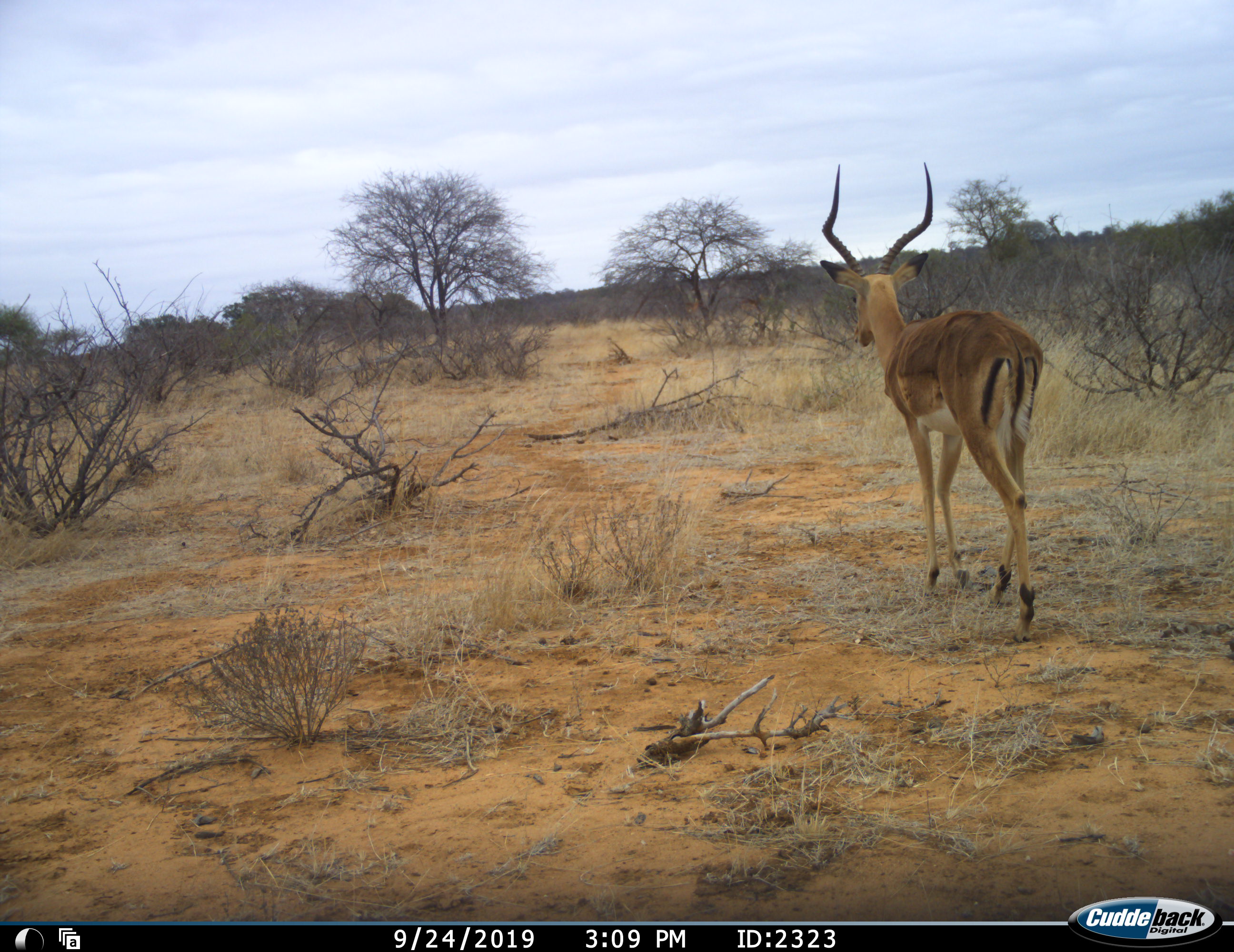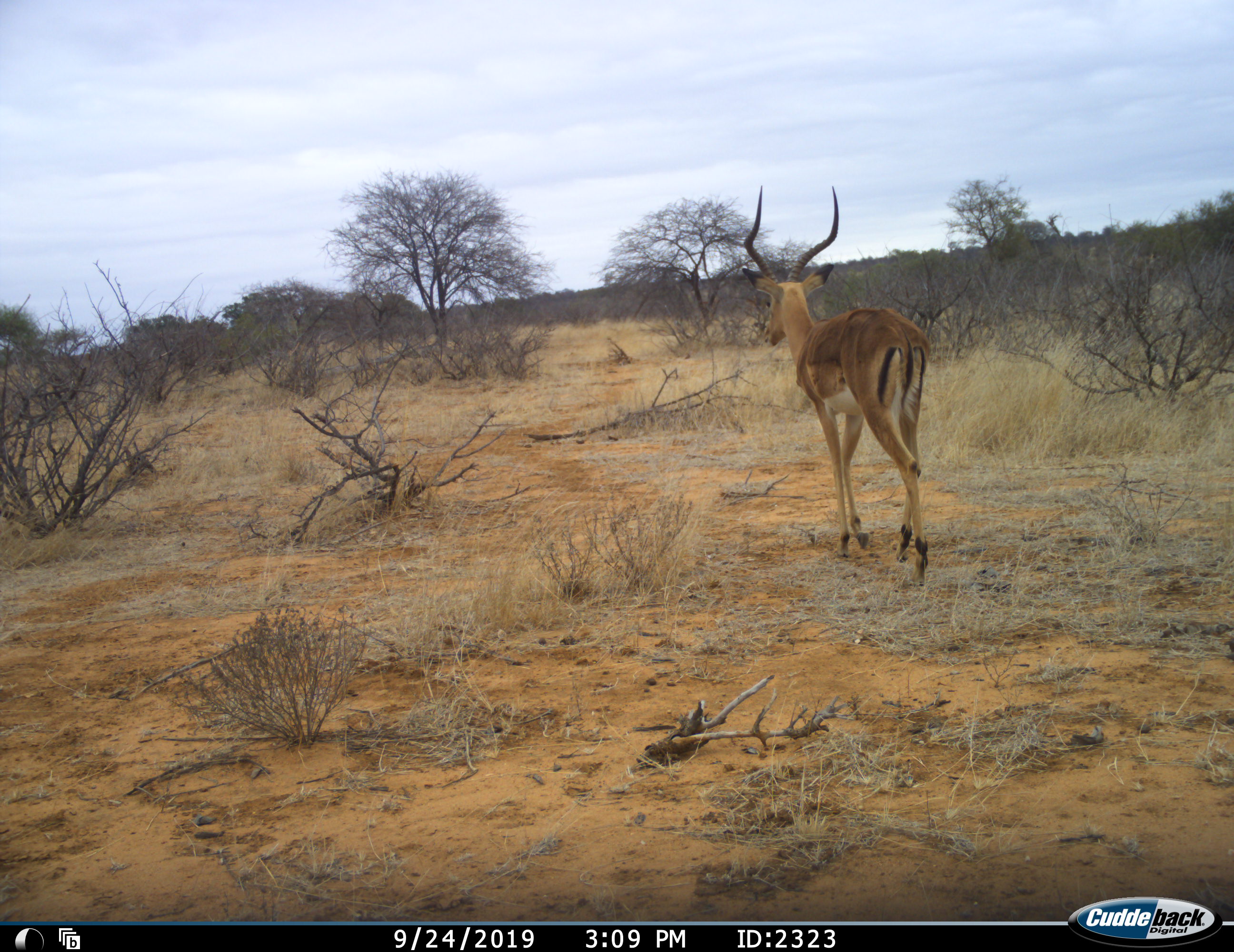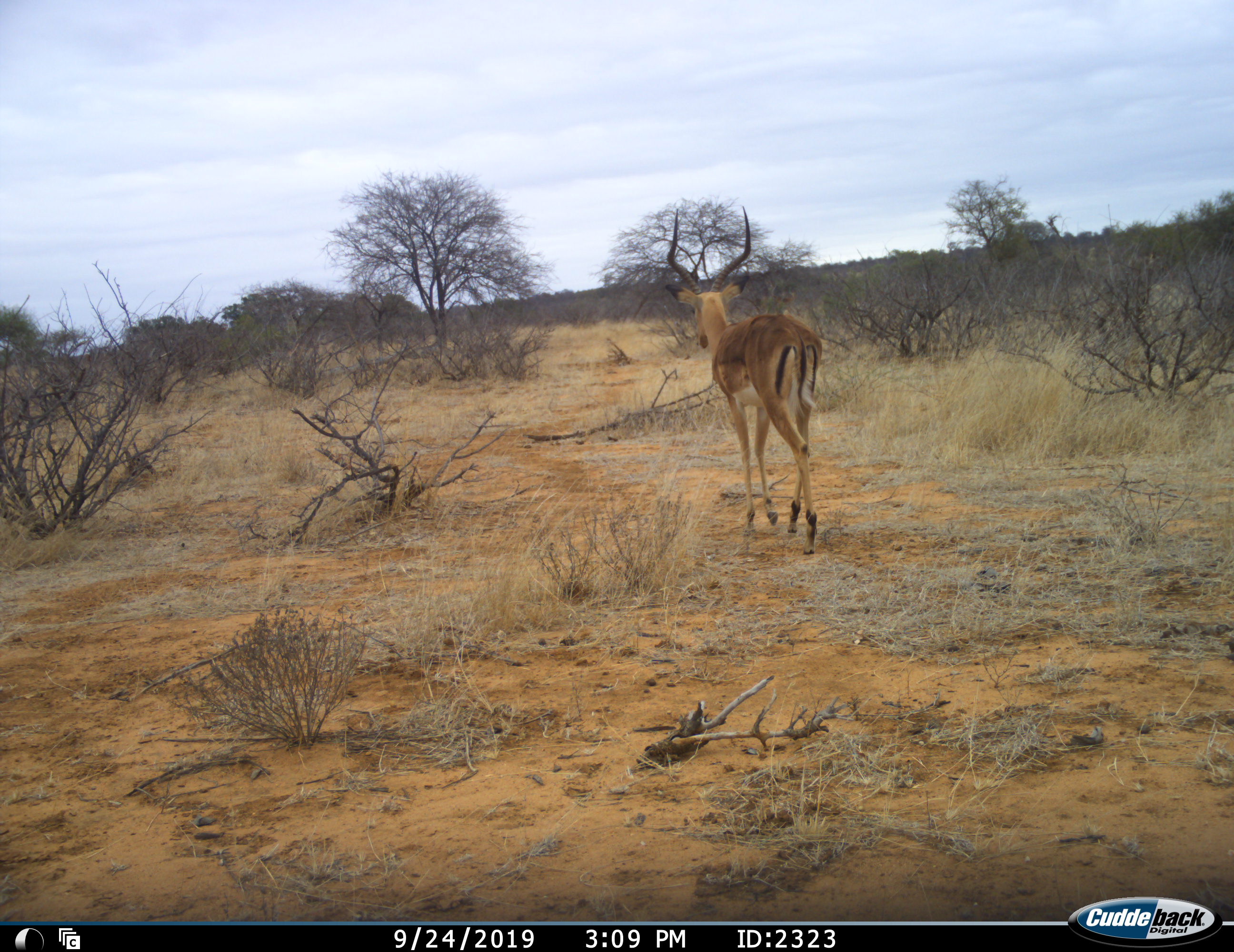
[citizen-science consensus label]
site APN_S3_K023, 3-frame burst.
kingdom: Animalia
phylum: Chordata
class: Mammalia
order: Artiodactyla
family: Bovidae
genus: Aepyceros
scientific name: Aepyceros melampus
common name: impala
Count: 1.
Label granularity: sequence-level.